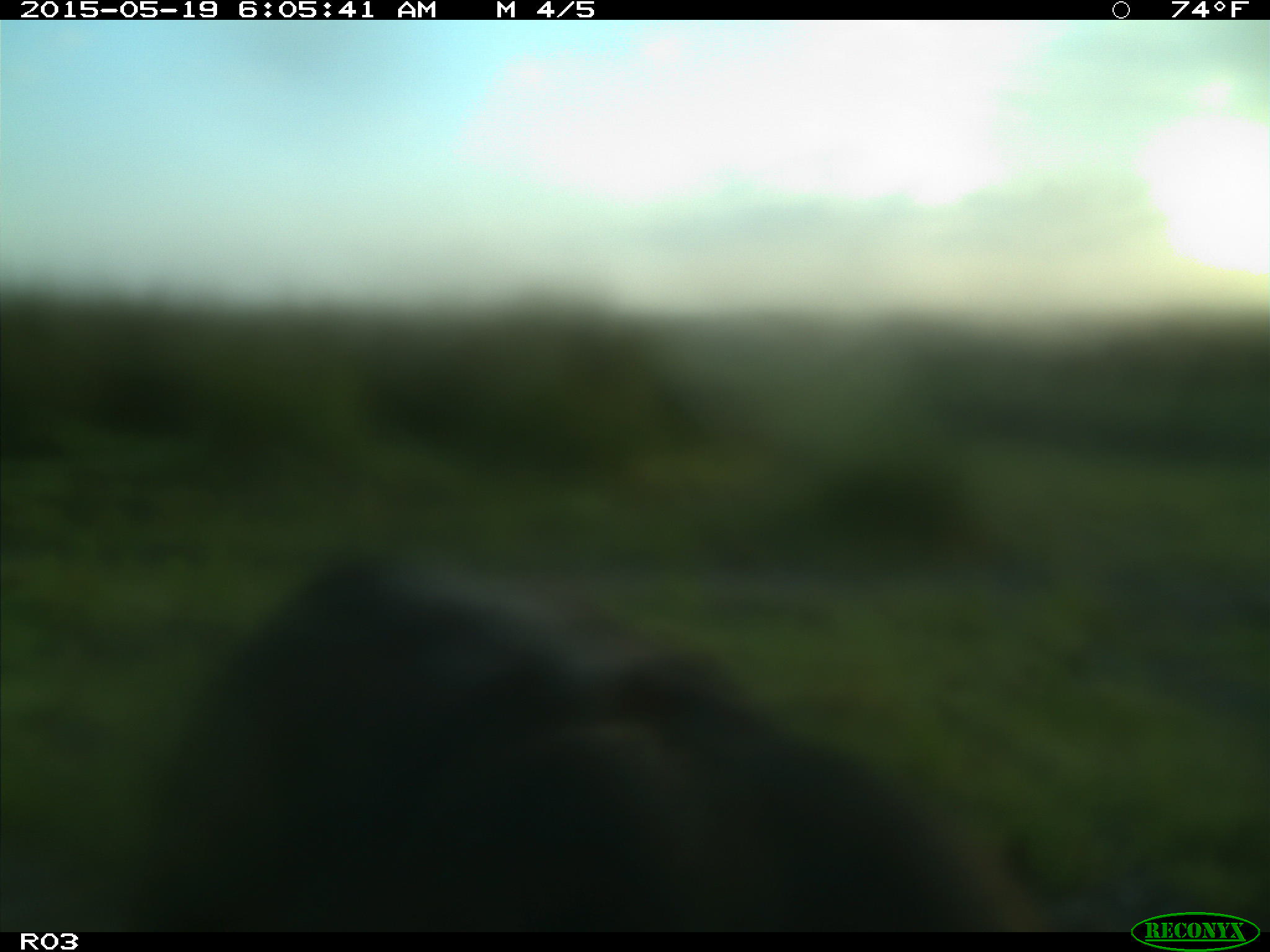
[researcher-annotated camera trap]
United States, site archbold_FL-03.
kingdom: Animalia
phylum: Chordata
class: Mammalia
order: Artiodactyla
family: Bovidae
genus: Bos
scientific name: Bos taurus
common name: domestic cow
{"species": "Bos taurus (domestic cow)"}